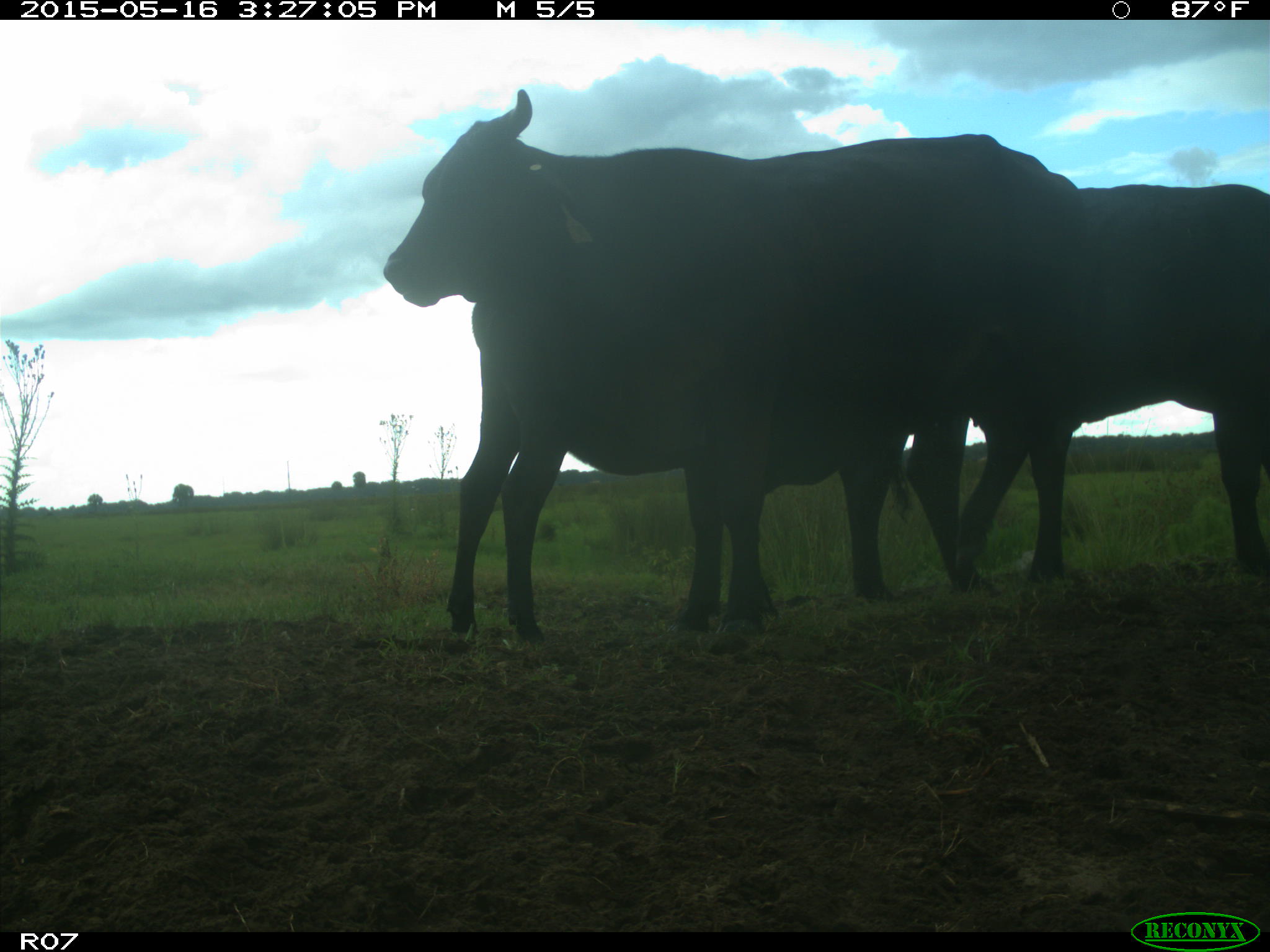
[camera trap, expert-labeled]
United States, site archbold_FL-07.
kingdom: Animalia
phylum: Chordata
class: Mammalia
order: Artiodactyla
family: Bovidae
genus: Bos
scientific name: Bos taurus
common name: domestic cow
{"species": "Bos taurus (domestic cow)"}